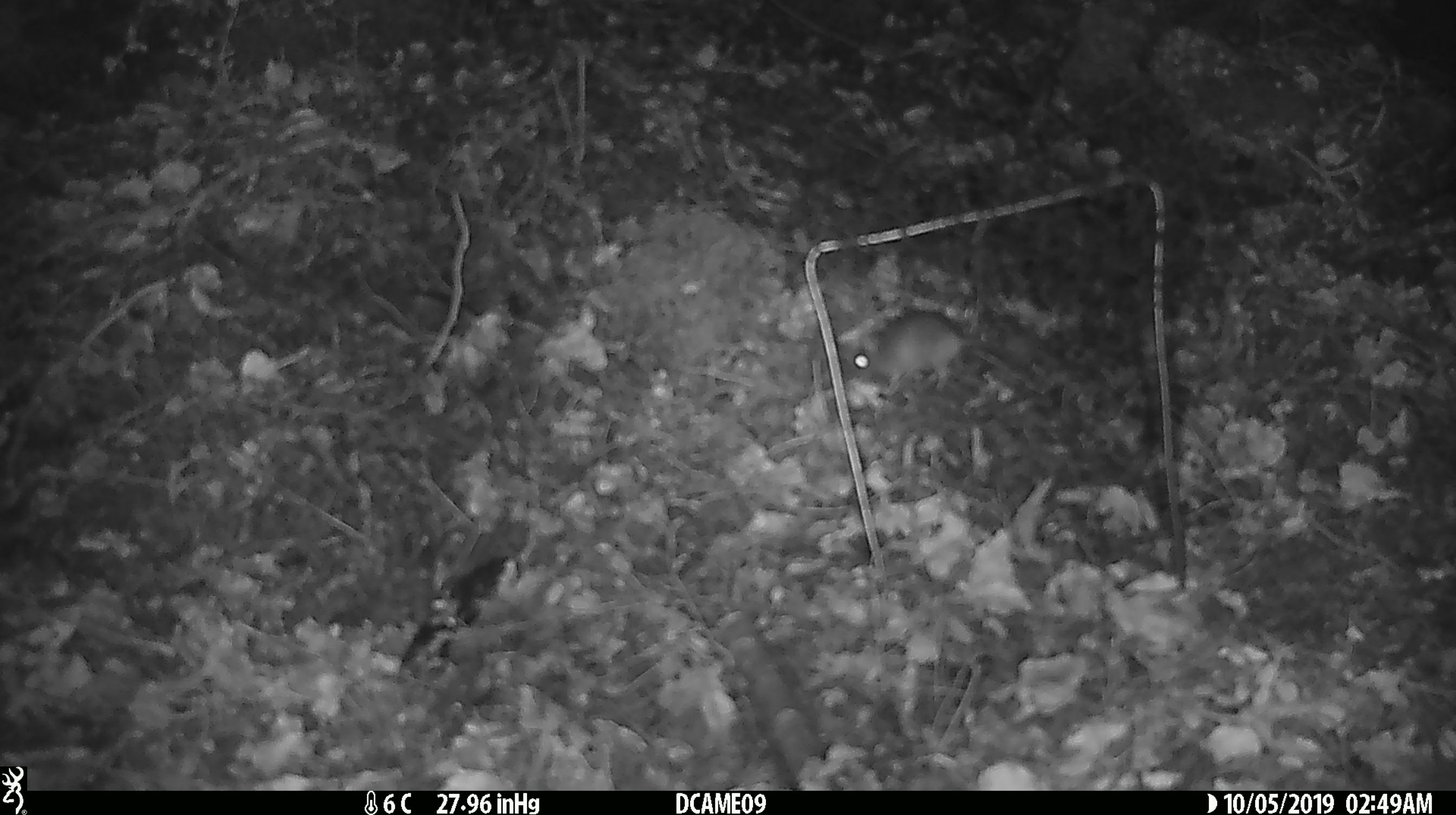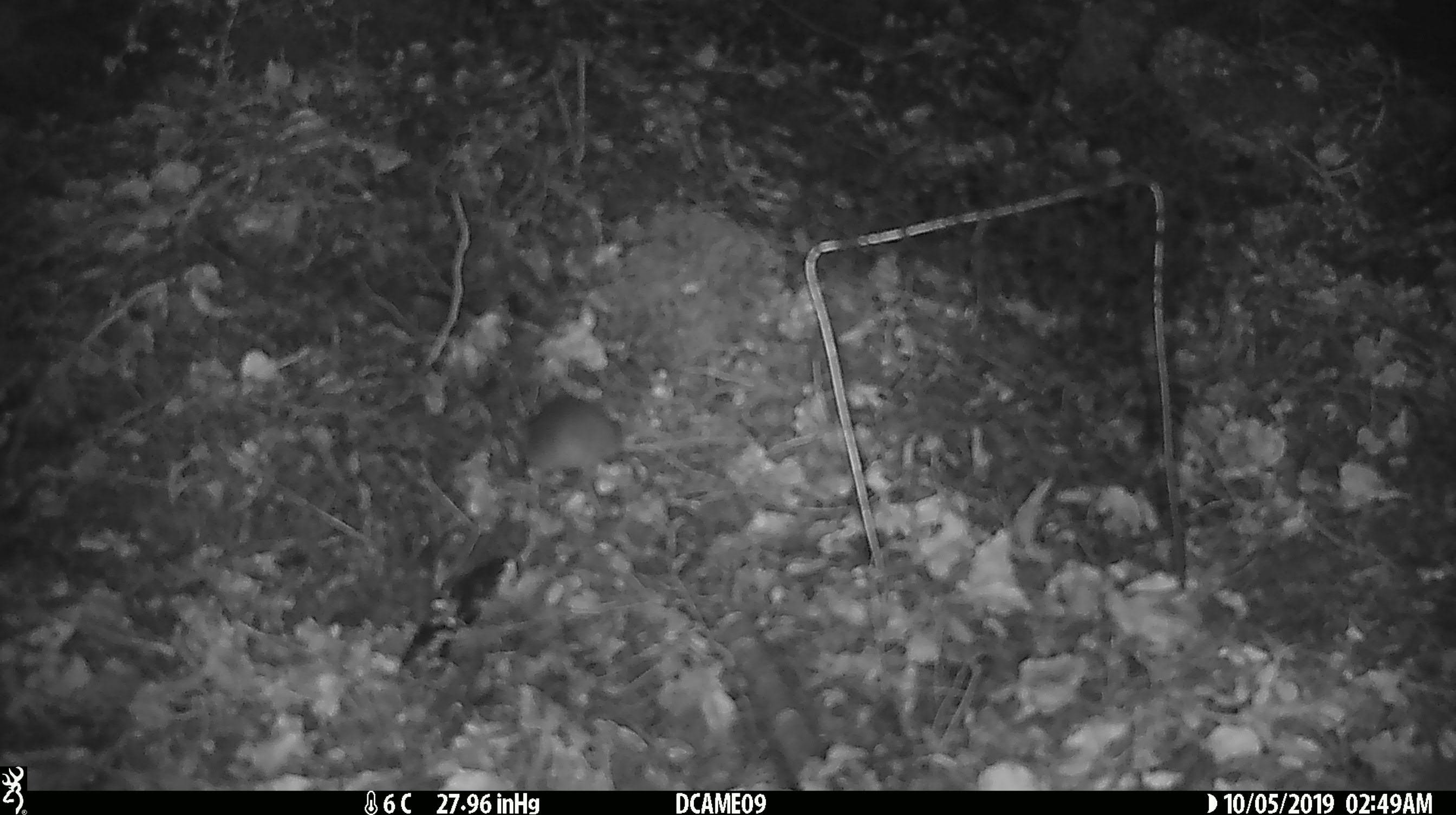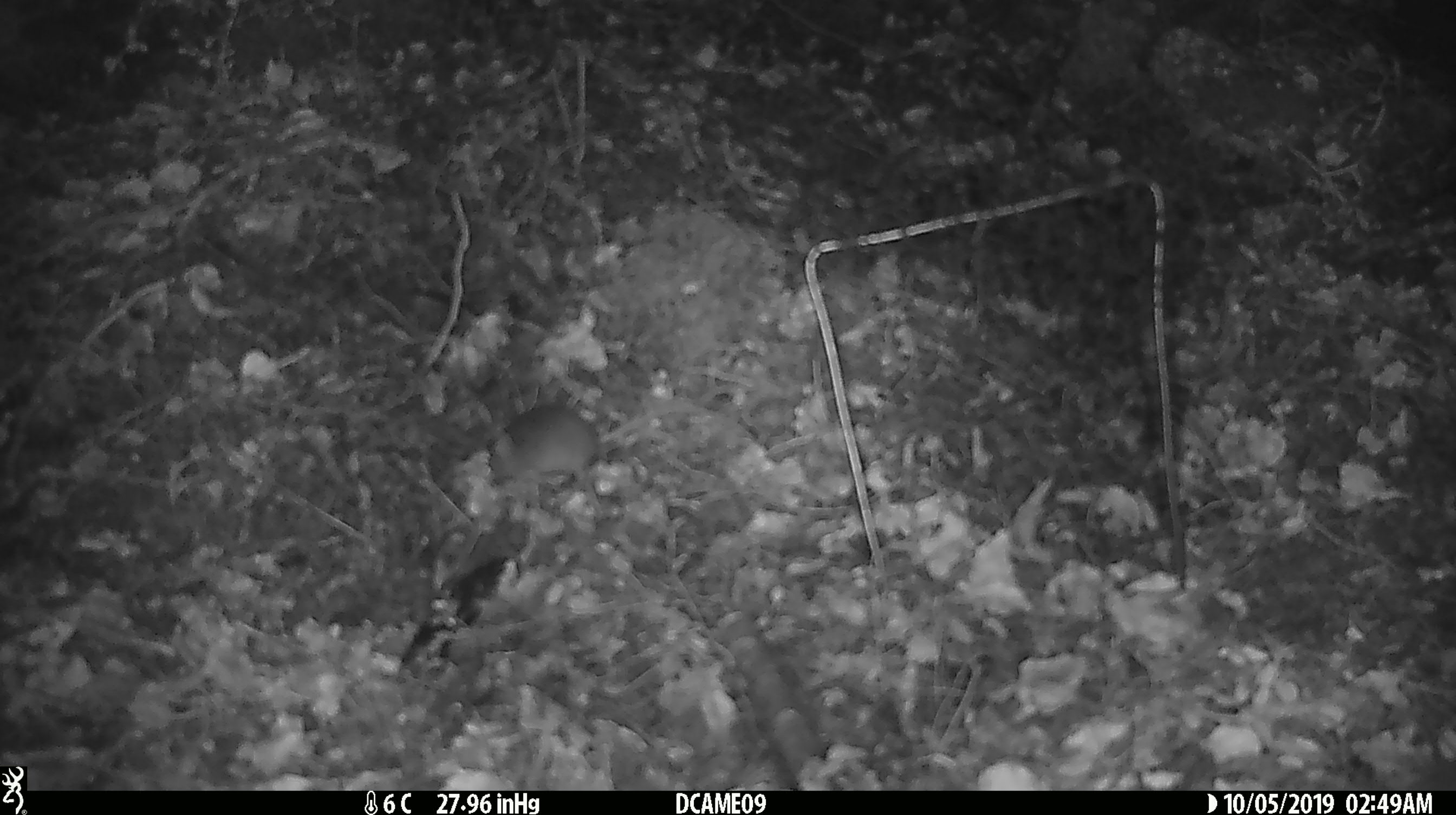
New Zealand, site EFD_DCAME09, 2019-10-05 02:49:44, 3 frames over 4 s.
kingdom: Animalia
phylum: Chordata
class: Mammalia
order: Rodentia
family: Muridae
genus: Mus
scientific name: Mus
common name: mouse